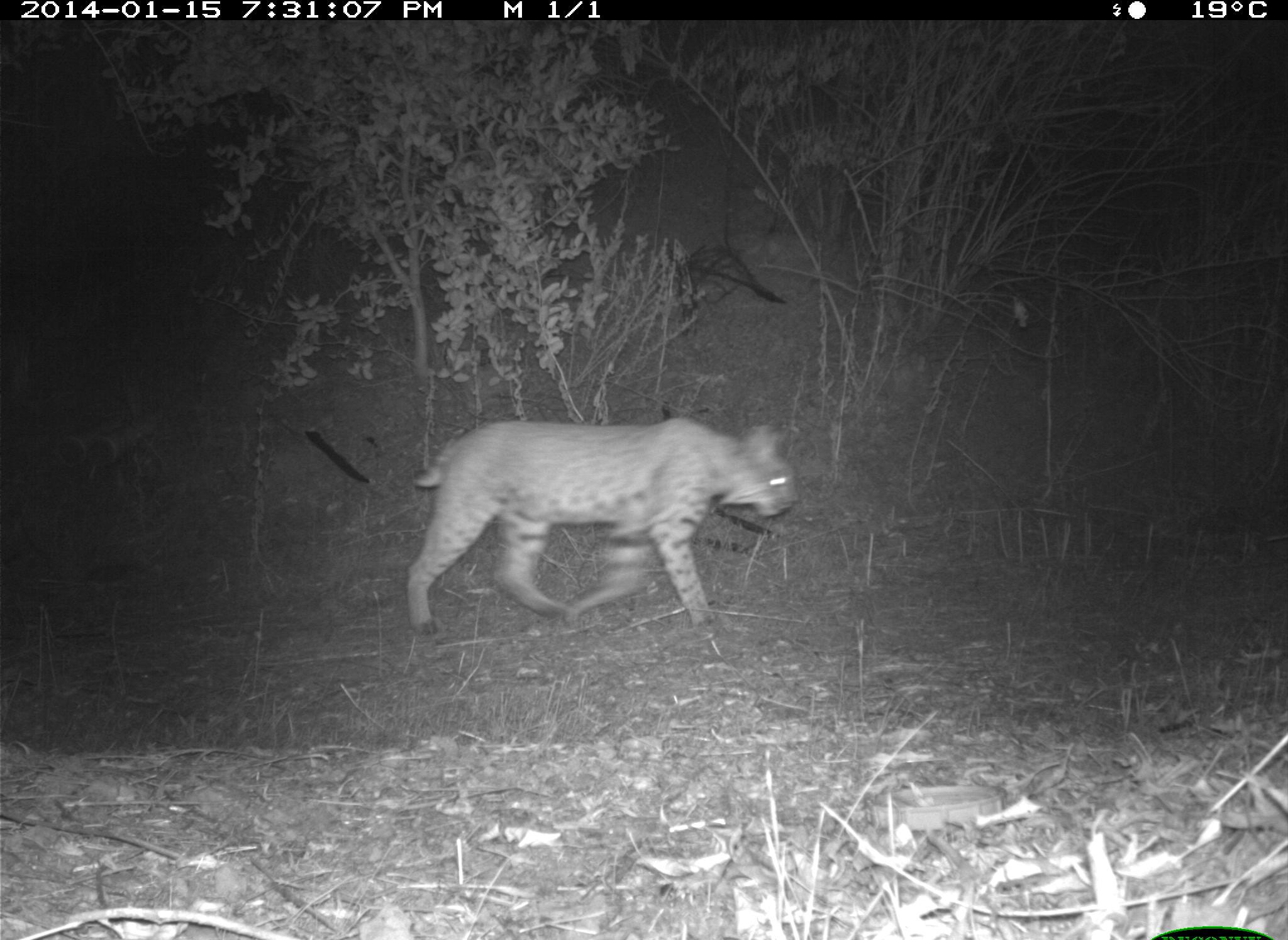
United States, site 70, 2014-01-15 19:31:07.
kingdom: Animalia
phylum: Chordata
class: Mammalia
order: Carnivora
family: Felidae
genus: Lynx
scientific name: Lynx rufus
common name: bobcat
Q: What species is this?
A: Bobcat (Lynx rufus).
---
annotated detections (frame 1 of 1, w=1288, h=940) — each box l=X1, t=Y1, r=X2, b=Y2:
bobcat: l=402, t=417, r=799, b=643